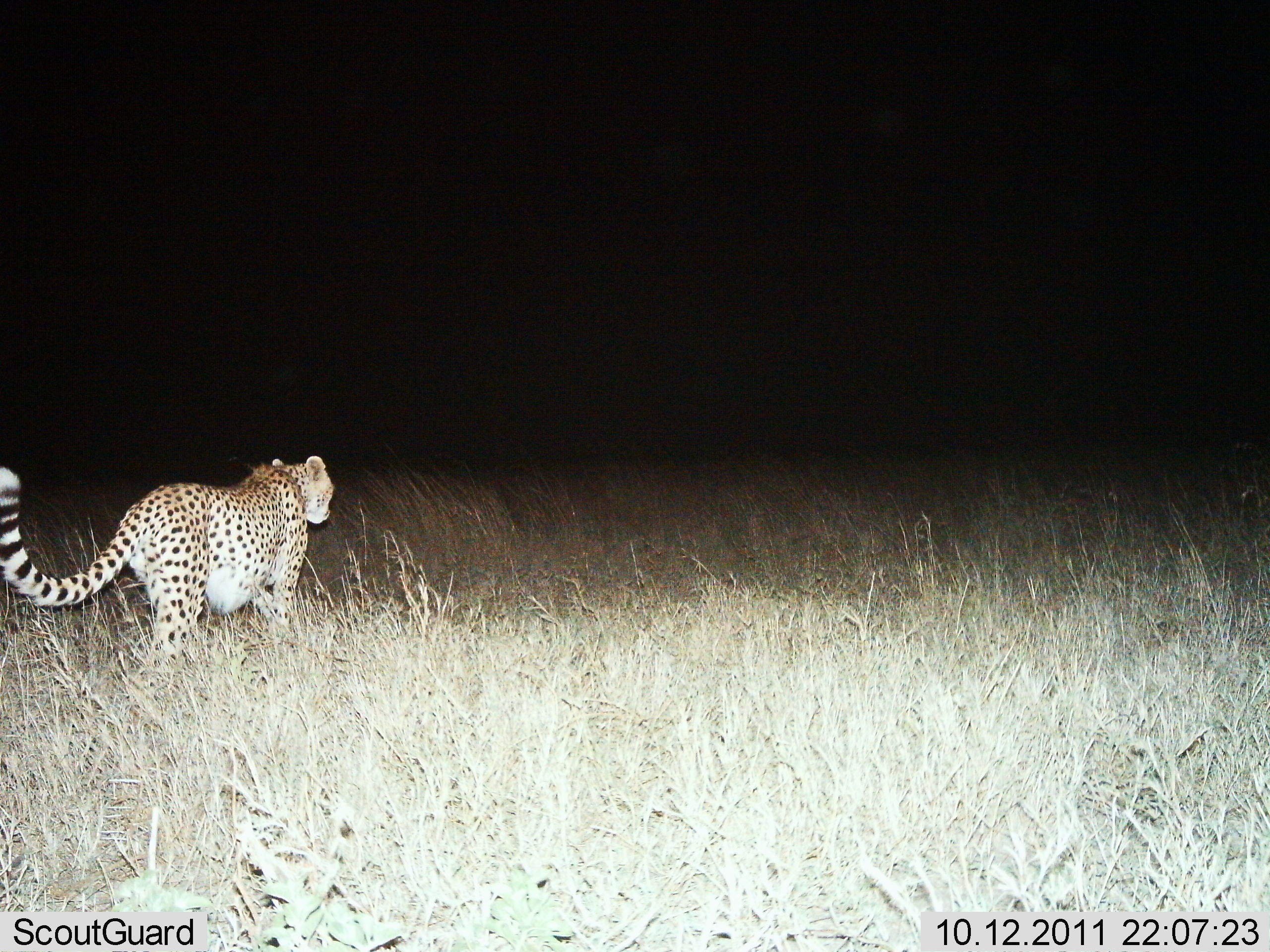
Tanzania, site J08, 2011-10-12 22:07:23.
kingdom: Animalia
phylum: Chordata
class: Mammalia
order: Carnivora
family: Felidae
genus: Acinonyx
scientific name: Acinonyx jubatus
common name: cheetah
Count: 1.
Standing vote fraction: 8%.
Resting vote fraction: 0%.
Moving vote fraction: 92%.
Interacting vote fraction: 0%.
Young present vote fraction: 0%.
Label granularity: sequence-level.